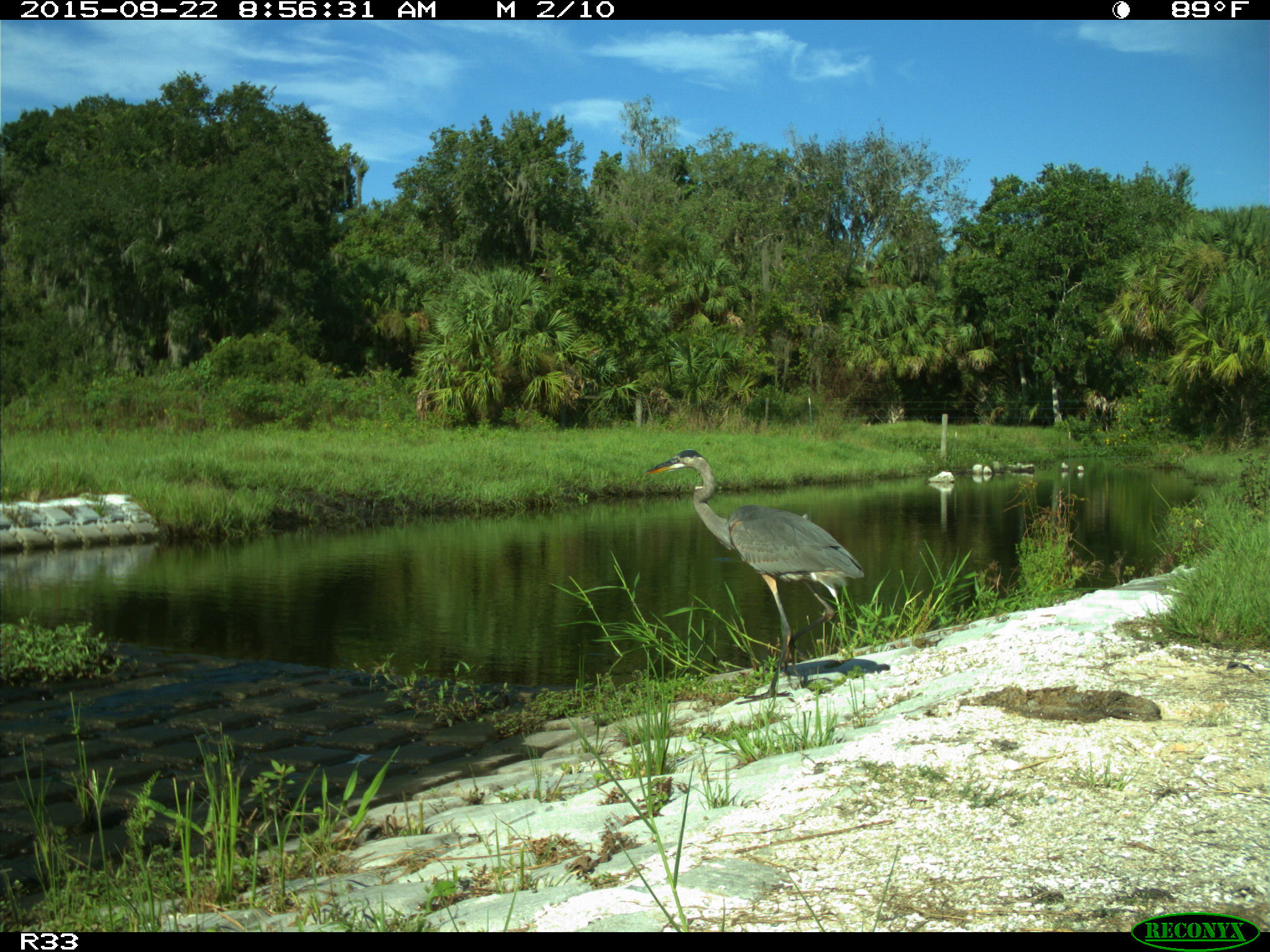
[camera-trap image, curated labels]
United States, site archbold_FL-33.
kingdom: Animalia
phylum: Chordata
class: Aves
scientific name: Aves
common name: birds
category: unidentified bird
Unidentified bird (birds) (Aves).